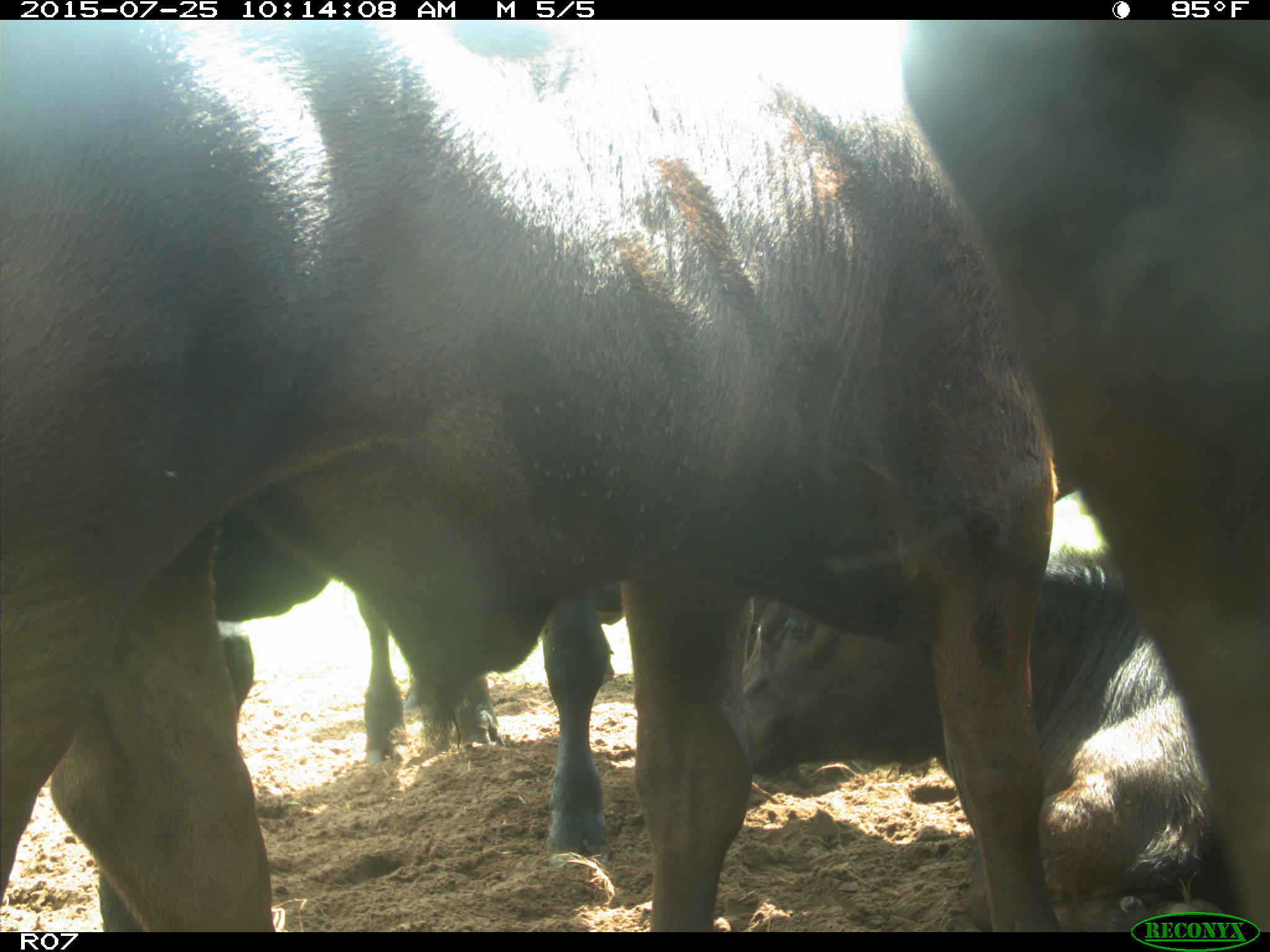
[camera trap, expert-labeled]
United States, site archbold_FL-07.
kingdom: Animalia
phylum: Chordata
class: Mammalia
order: Artiodactyla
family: Bovidae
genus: Bos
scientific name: Bos taurus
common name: domestic cow